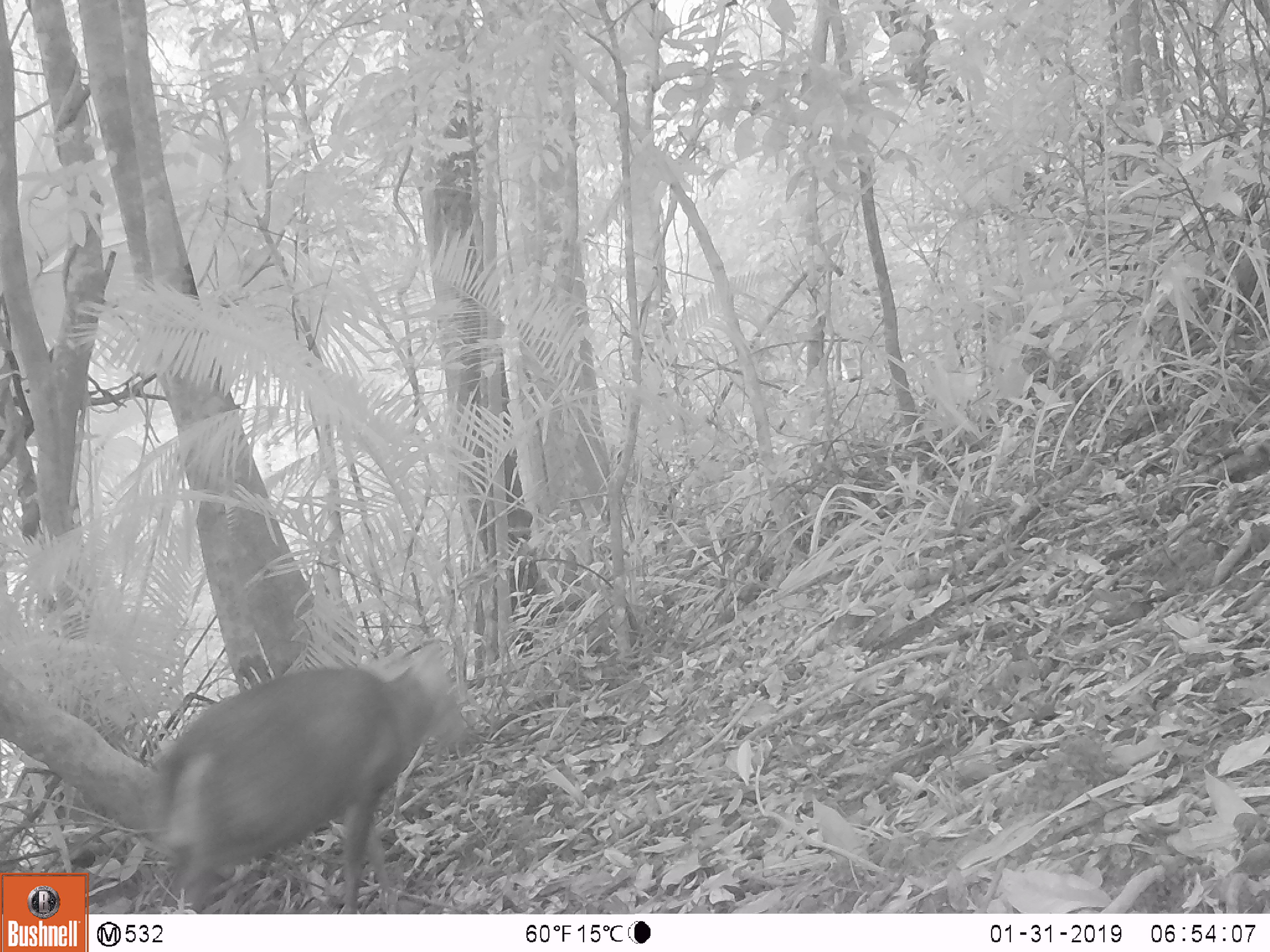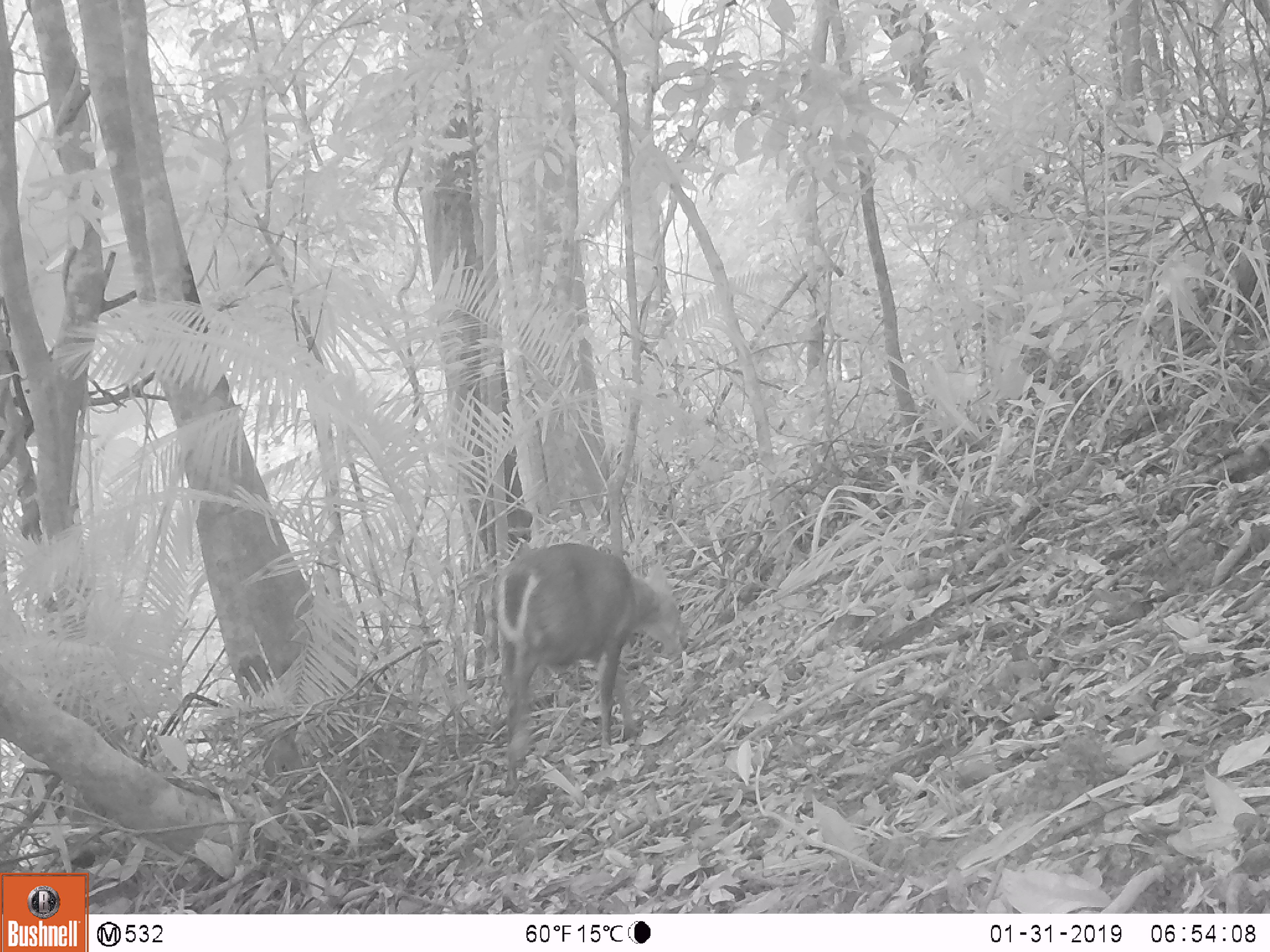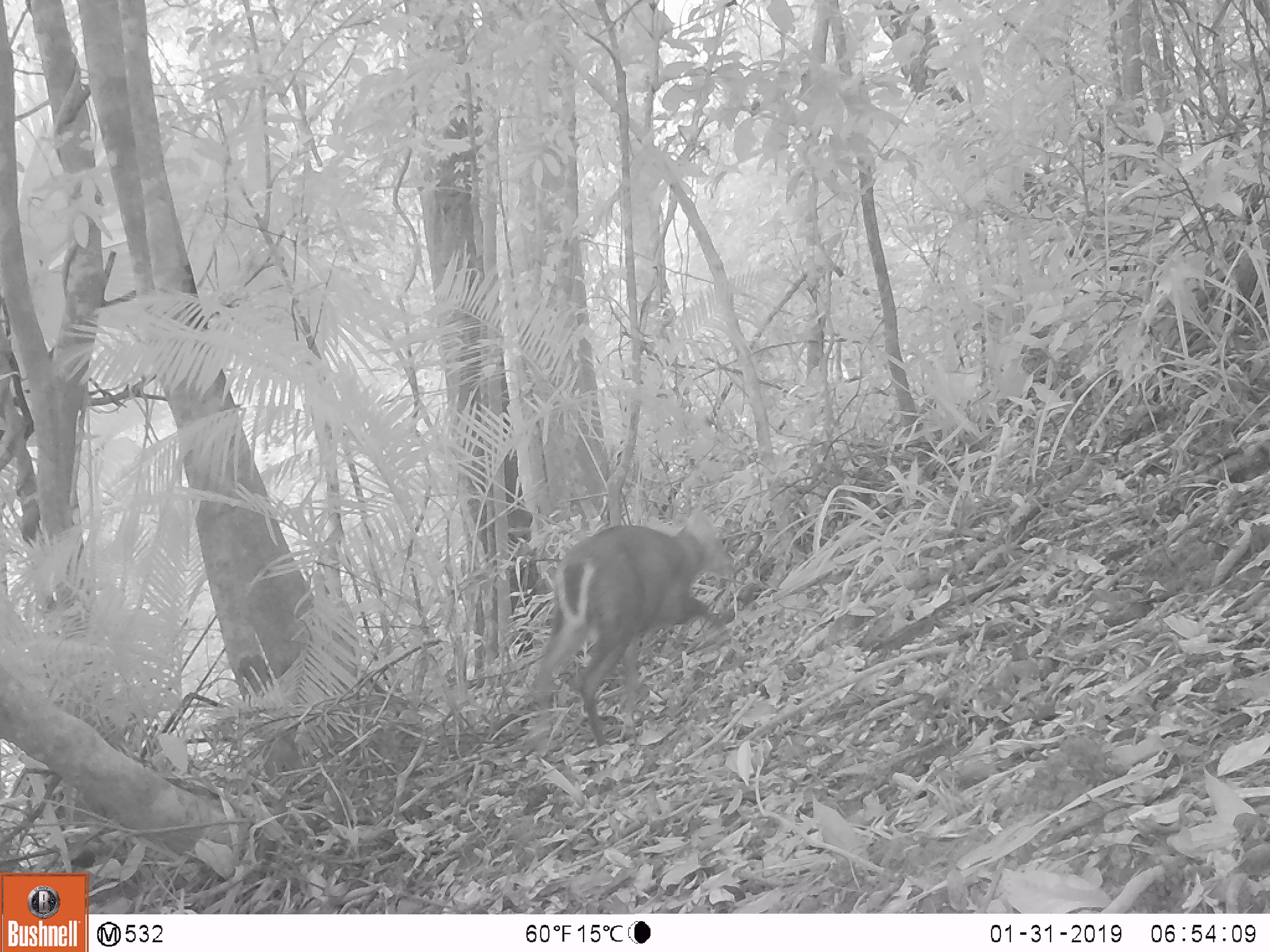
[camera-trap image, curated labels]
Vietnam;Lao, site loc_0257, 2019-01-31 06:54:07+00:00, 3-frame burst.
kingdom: Animalia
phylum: Chordata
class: Mammalia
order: Artiodactyla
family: Cervidae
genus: Muntiacus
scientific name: Muntiacus rooseveltorum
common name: roosevelt's muntjac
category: roosevelts muntjac group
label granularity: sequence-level